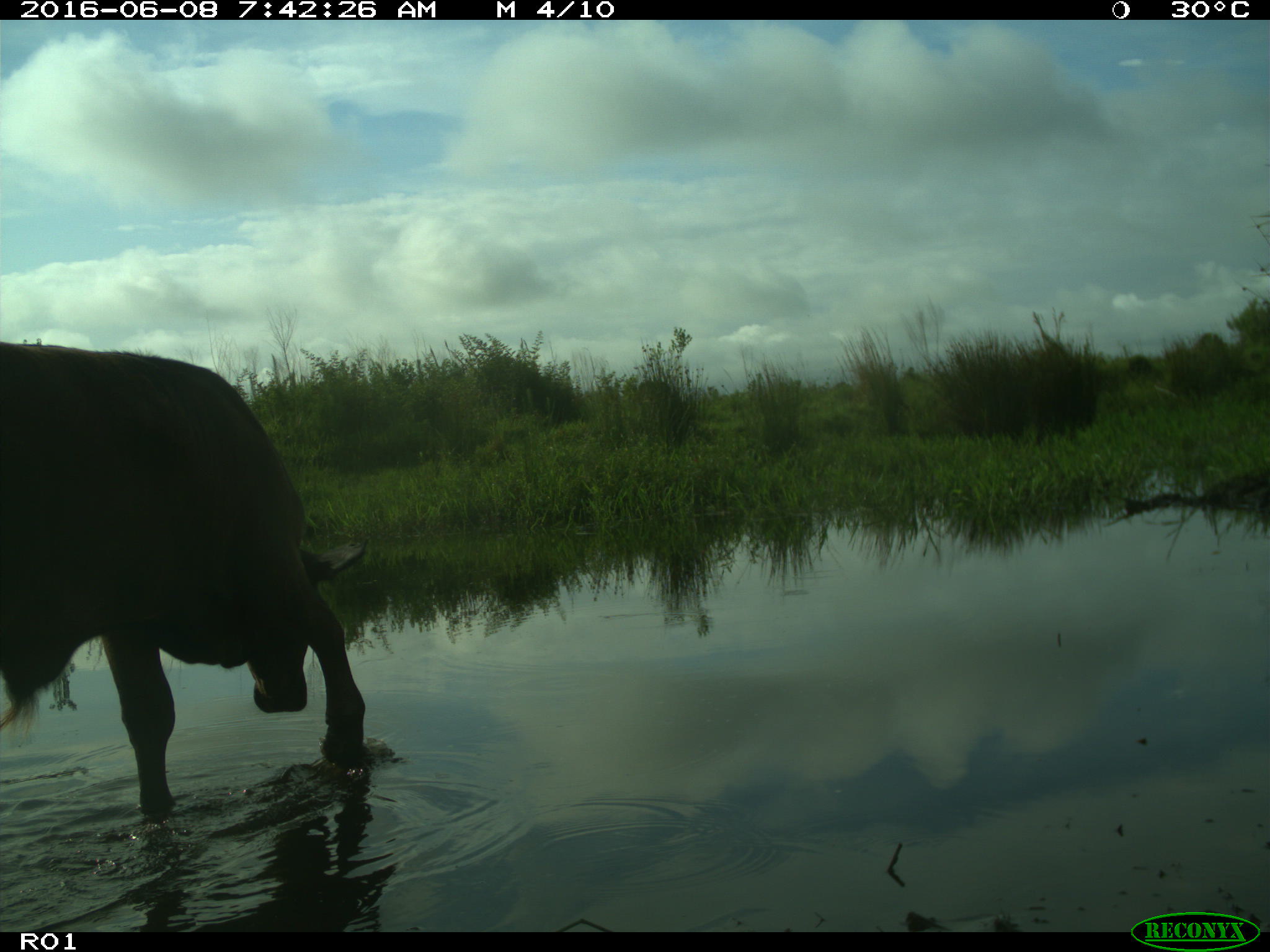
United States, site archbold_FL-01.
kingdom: Animalia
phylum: Chordata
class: Mammalia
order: Artiodactyla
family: Bovidae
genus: Bos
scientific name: Bos taurus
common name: domestic cow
Bos taurus (domestic cow).